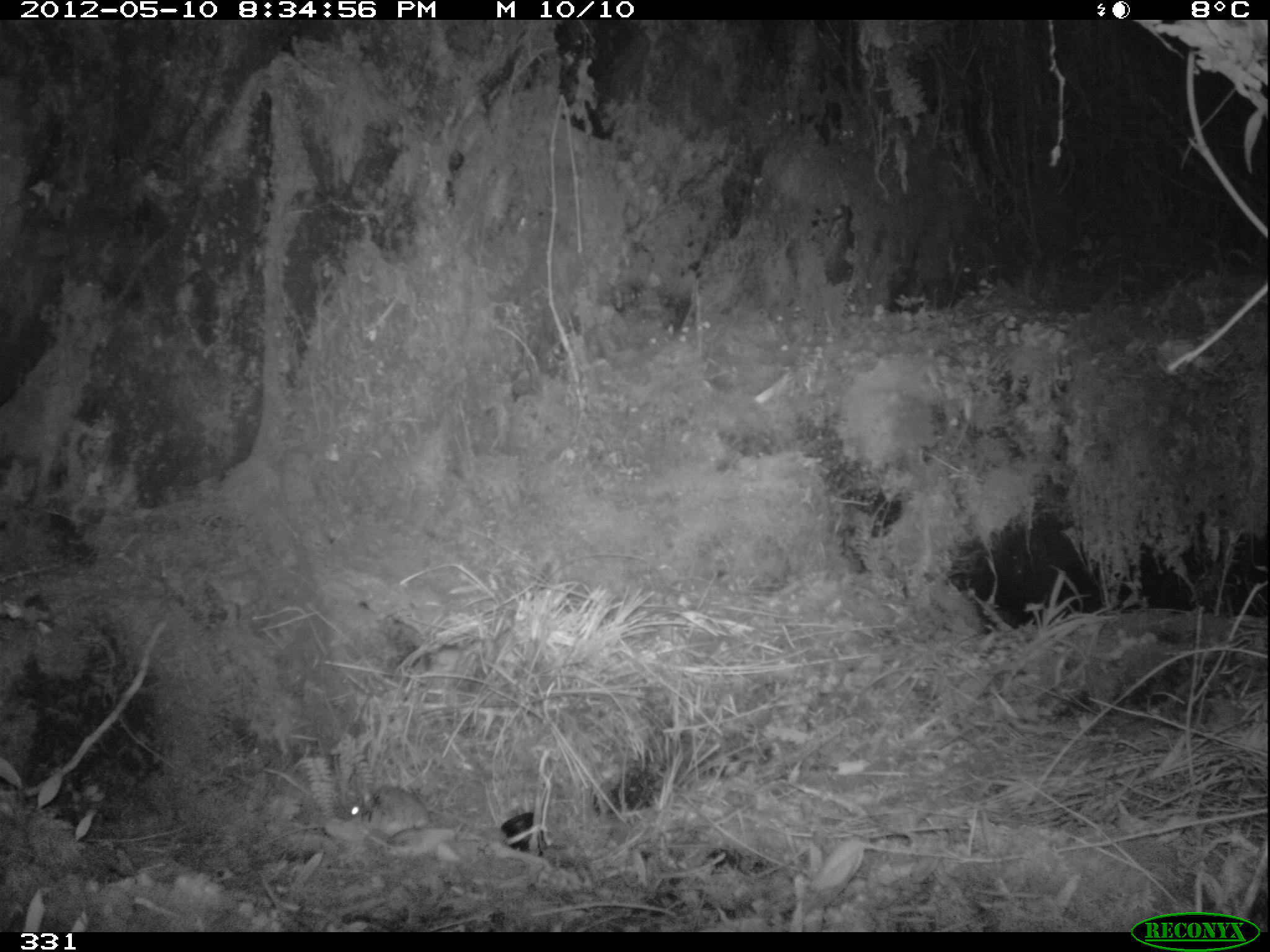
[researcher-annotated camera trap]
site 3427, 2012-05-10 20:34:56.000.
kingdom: Animalia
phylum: Chordata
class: Mammalia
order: Rodentia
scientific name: Rodentia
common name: rodents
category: unknown rodent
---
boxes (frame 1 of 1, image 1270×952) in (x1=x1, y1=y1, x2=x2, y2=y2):
unknown rodent: (x1=351, y1=785, x2=431, y2=836)